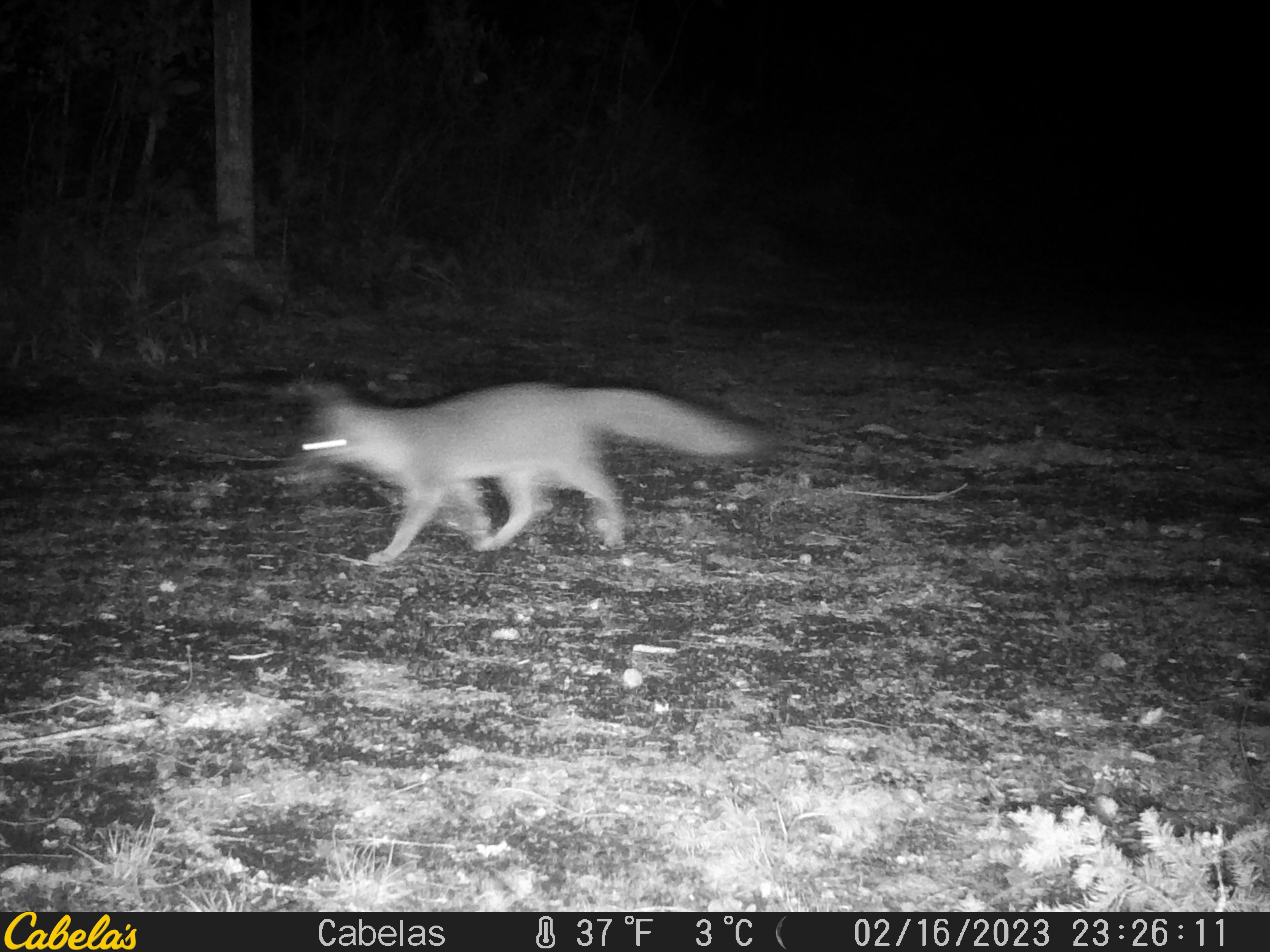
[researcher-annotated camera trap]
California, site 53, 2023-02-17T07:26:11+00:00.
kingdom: Animalia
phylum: Chordata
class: Mammalia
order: Carnivora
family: Canidae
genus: Urocyon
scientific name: Urocyon cinereoargenteus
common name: gray fox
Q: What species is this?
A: Gray fox (Urocyon cinereoargenteus).